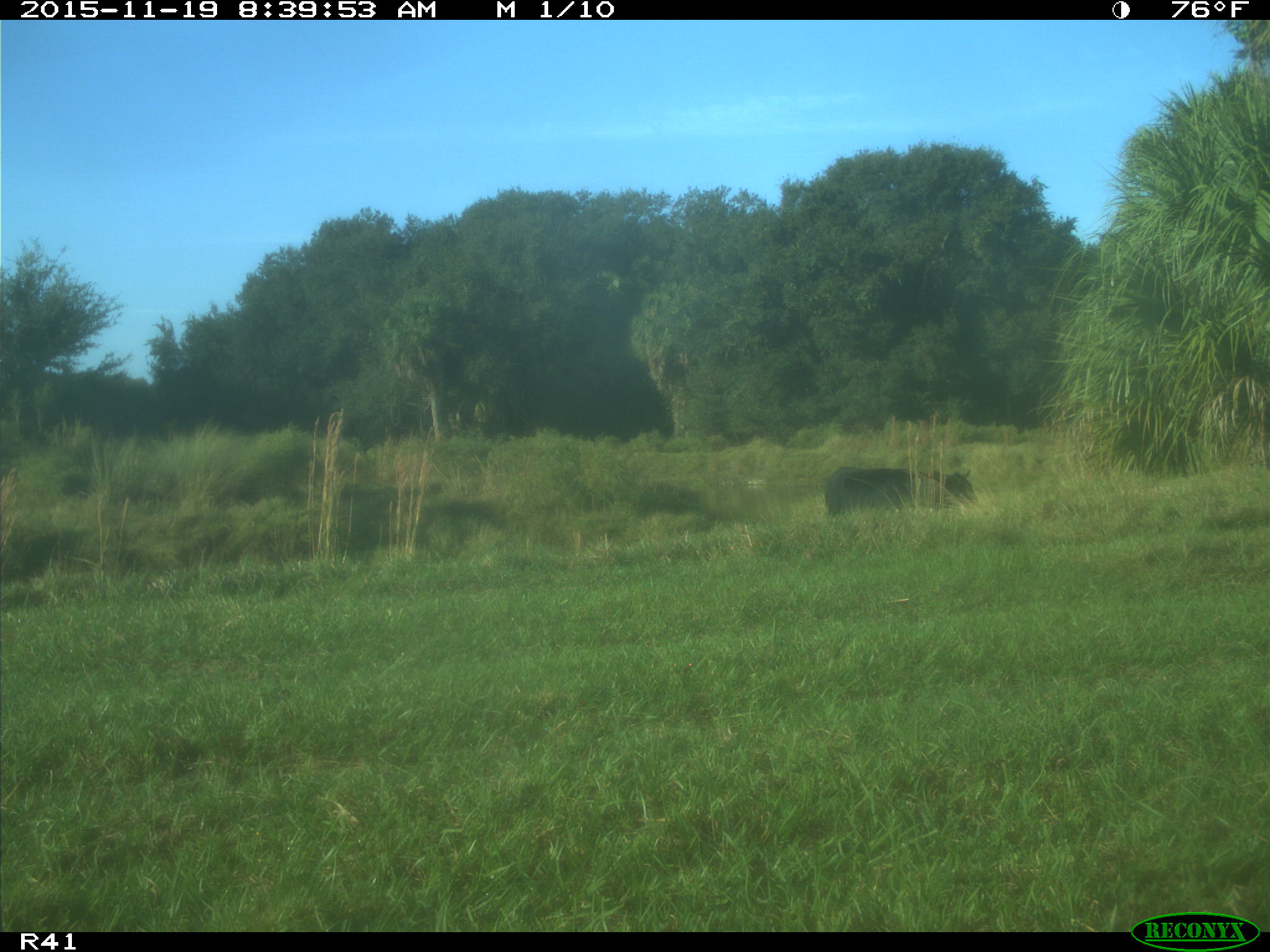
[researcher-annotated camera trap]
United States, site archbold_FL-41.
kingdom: Animalia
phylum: Chordata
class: Mammalia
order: Artiodactyla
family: Bovidae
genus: Bos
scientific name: Bos taurus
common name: domestic cow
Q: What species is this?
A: Bos taurus (domestic cow).